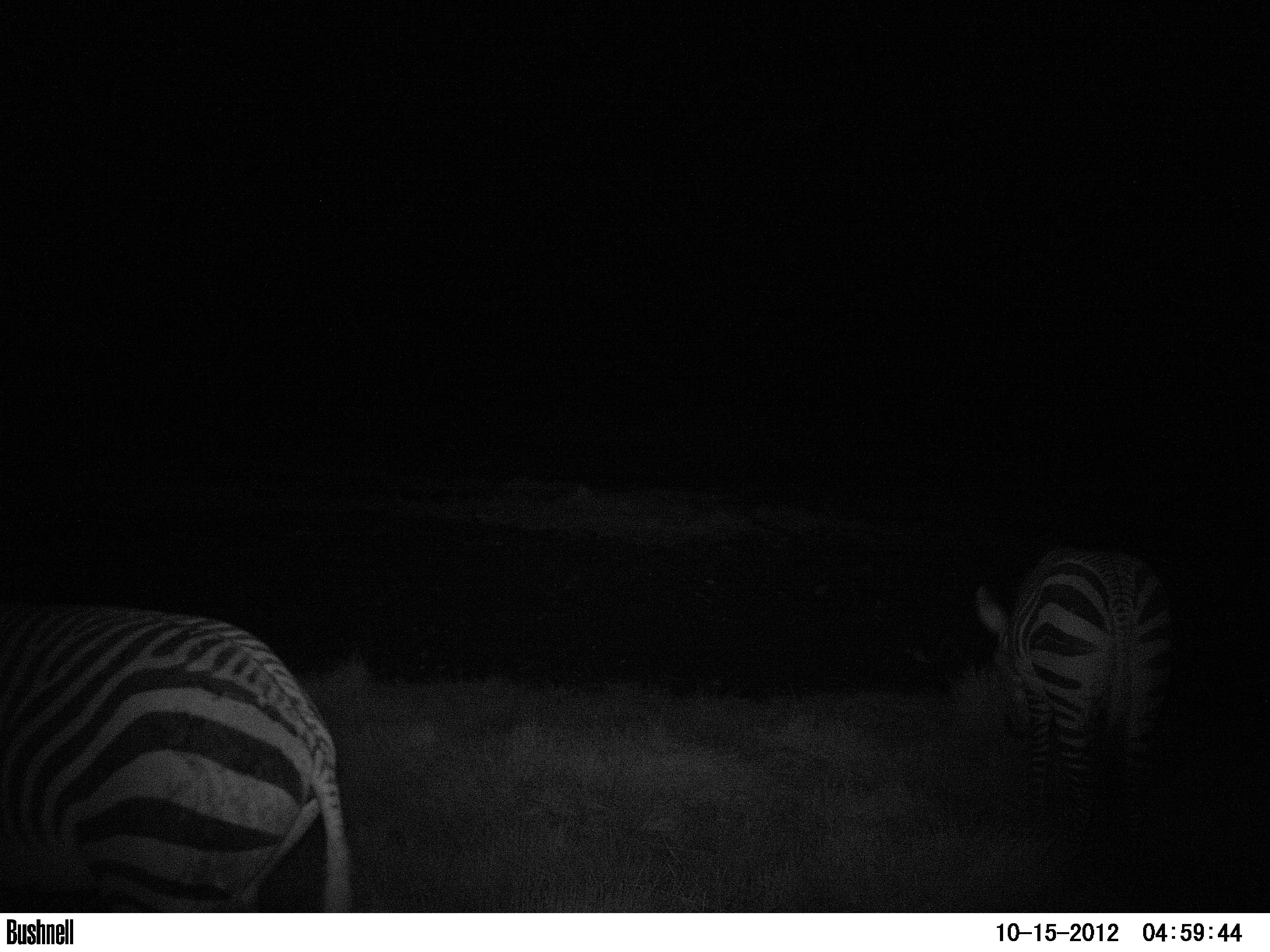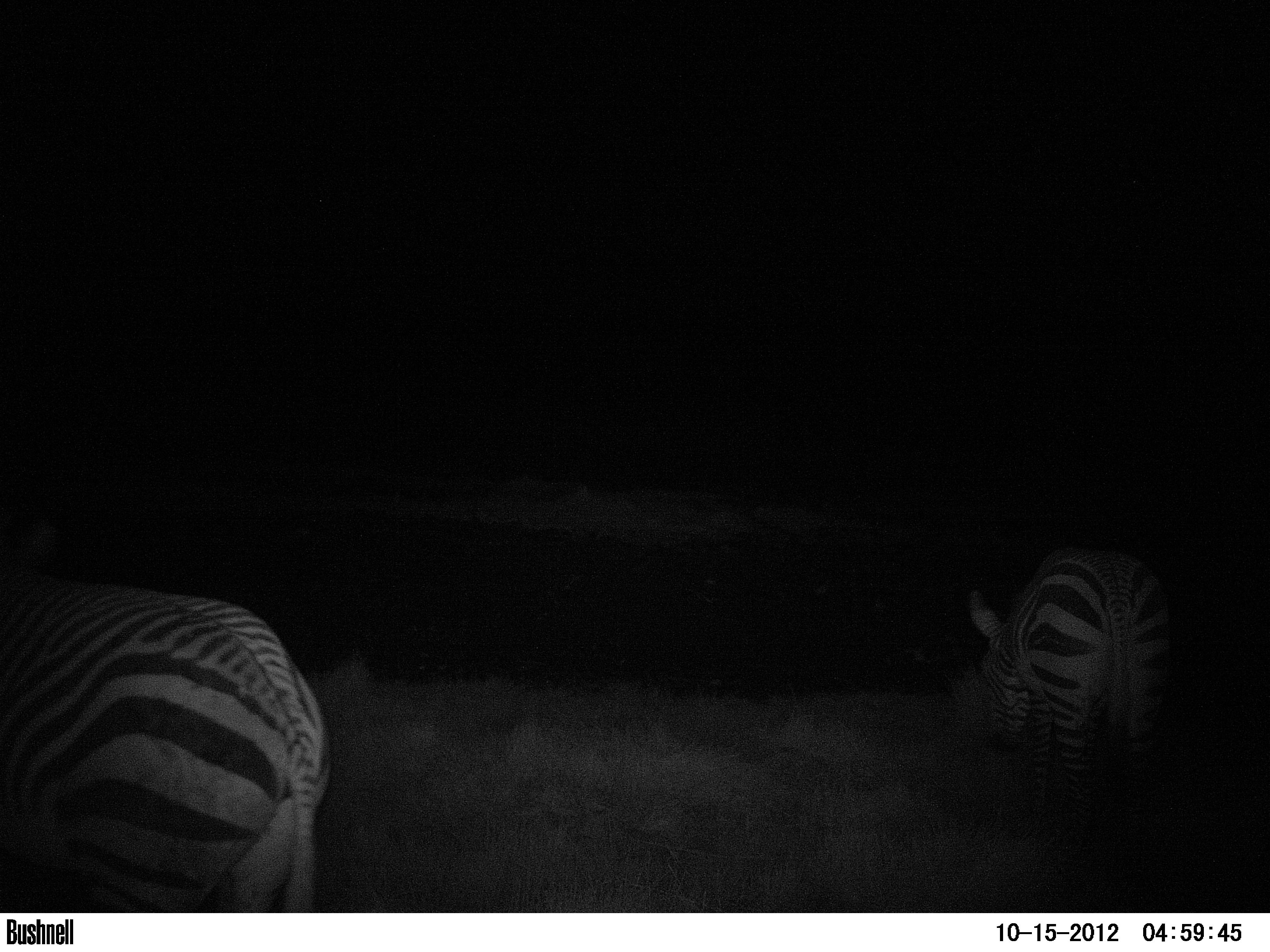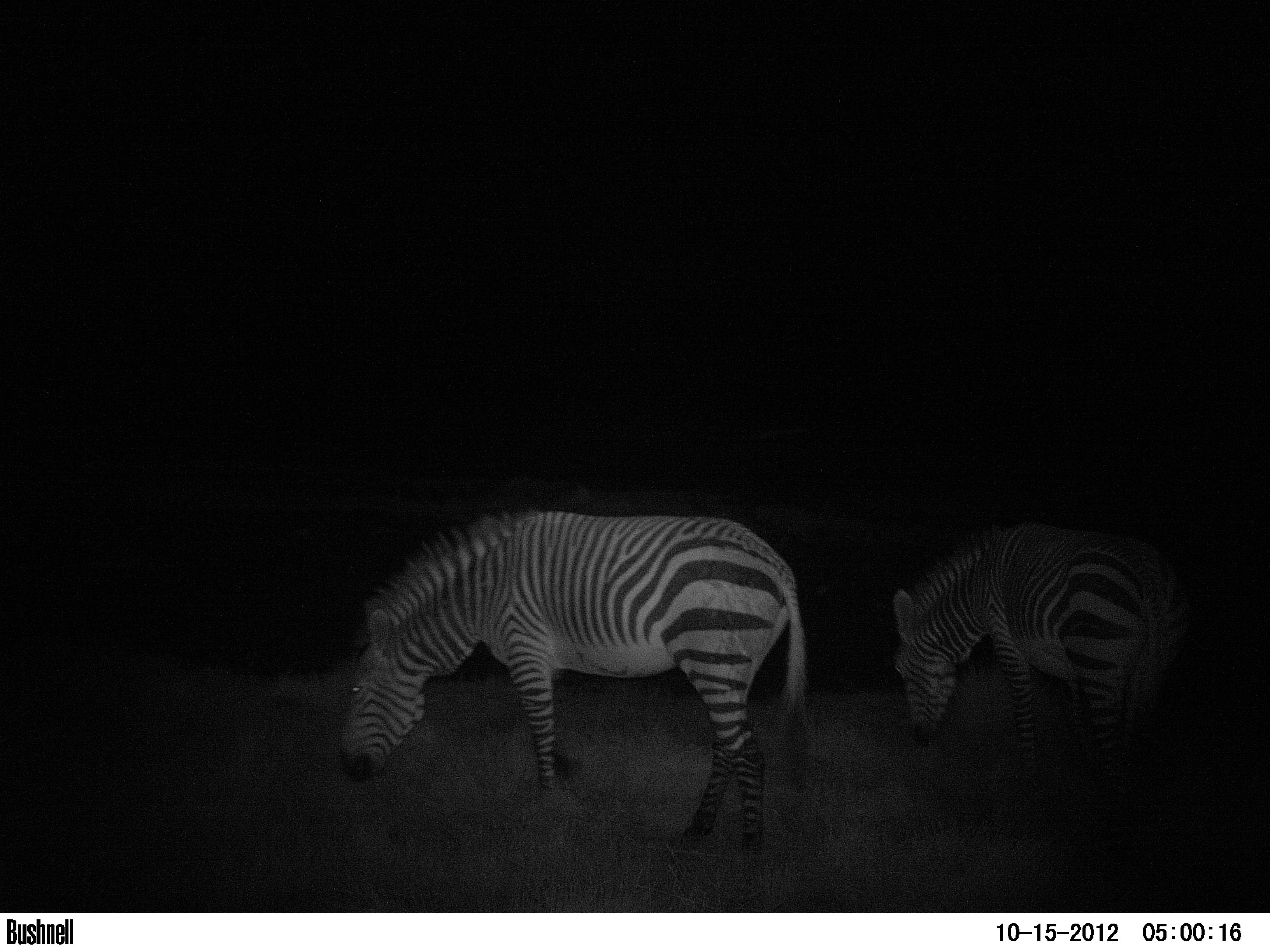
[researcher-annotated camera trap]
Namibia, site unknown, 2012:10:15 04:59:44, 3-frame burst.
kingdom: Animalia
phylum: Chordata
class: Mammalia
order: Perissodactyla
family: Equidae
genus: Equus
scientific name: Equus zebra hartmannae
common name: hartmann's mountain zebra